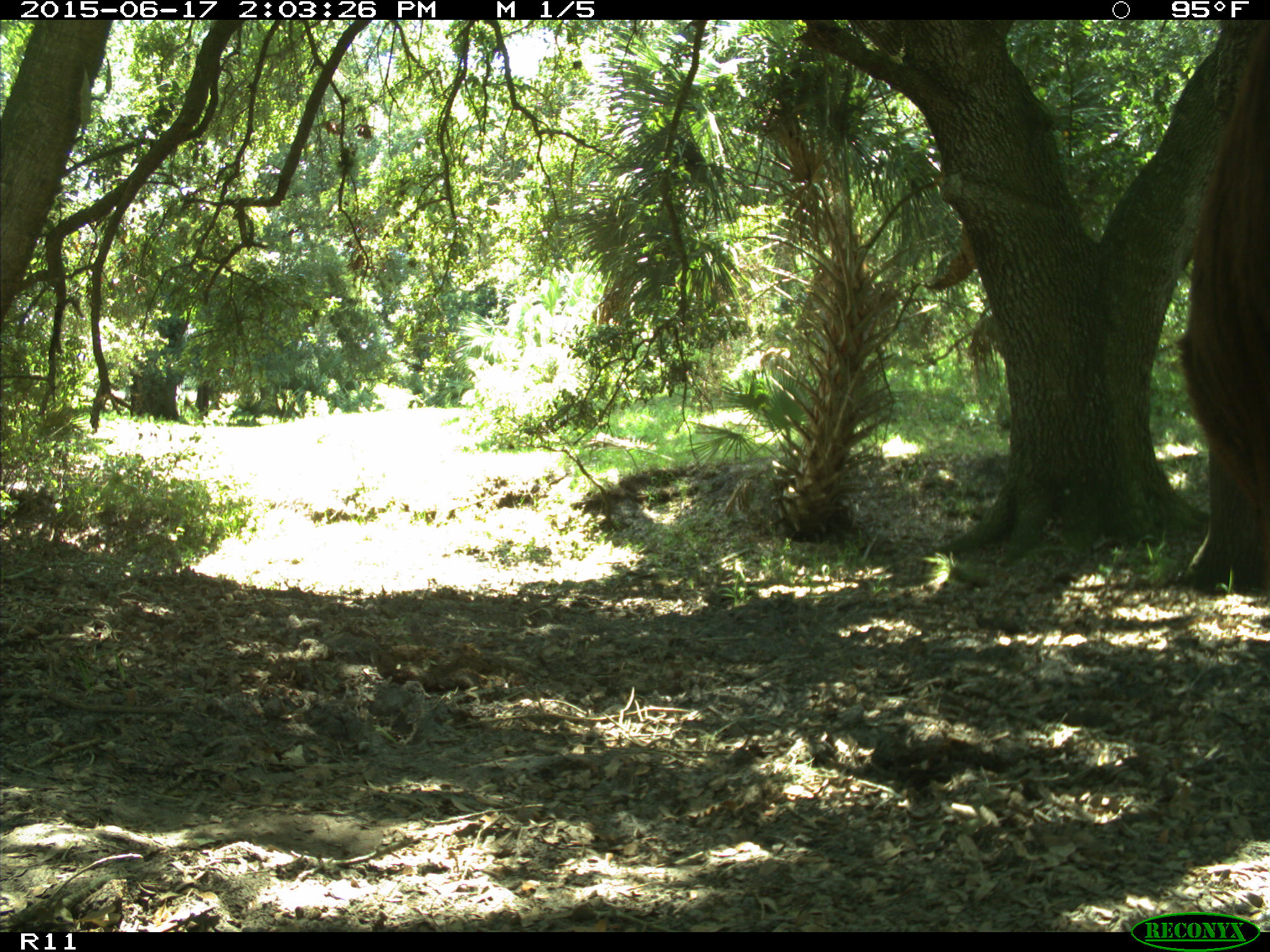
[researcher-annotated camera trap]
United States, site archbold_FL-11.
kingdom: Animalia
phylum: Chordata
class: Mammalia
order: Artiodactyla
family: Bovidae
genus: Bos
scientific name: Bos taurus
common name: domestic cow